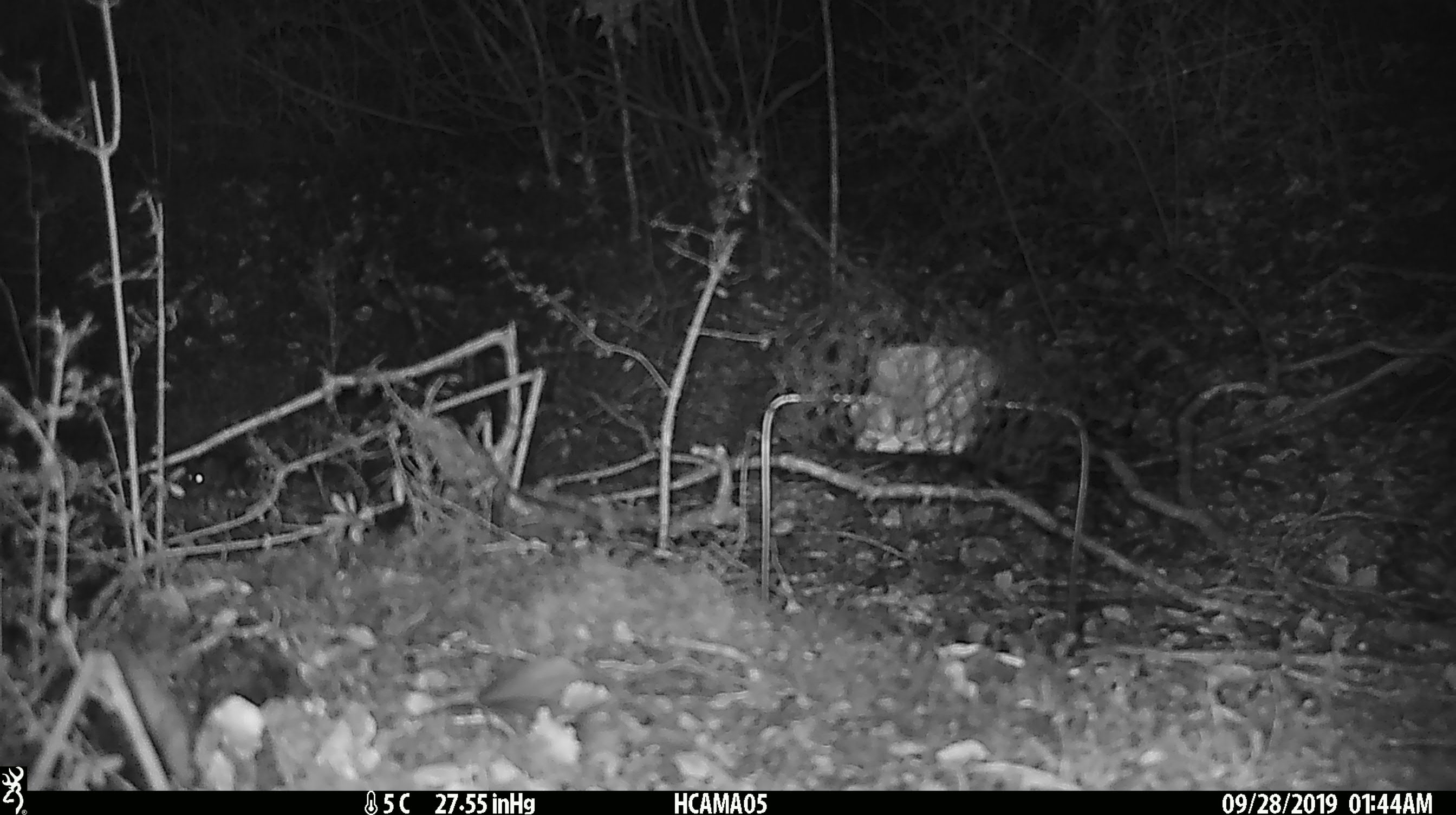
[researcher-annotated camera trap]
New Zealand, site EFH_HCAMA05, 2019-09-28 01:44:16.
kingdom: Animalia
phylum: Chordata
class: Mammalia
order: Rodentia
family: Muridae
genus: Mus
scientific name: Mus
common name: mouse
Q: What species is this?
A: Mouse (Mus).